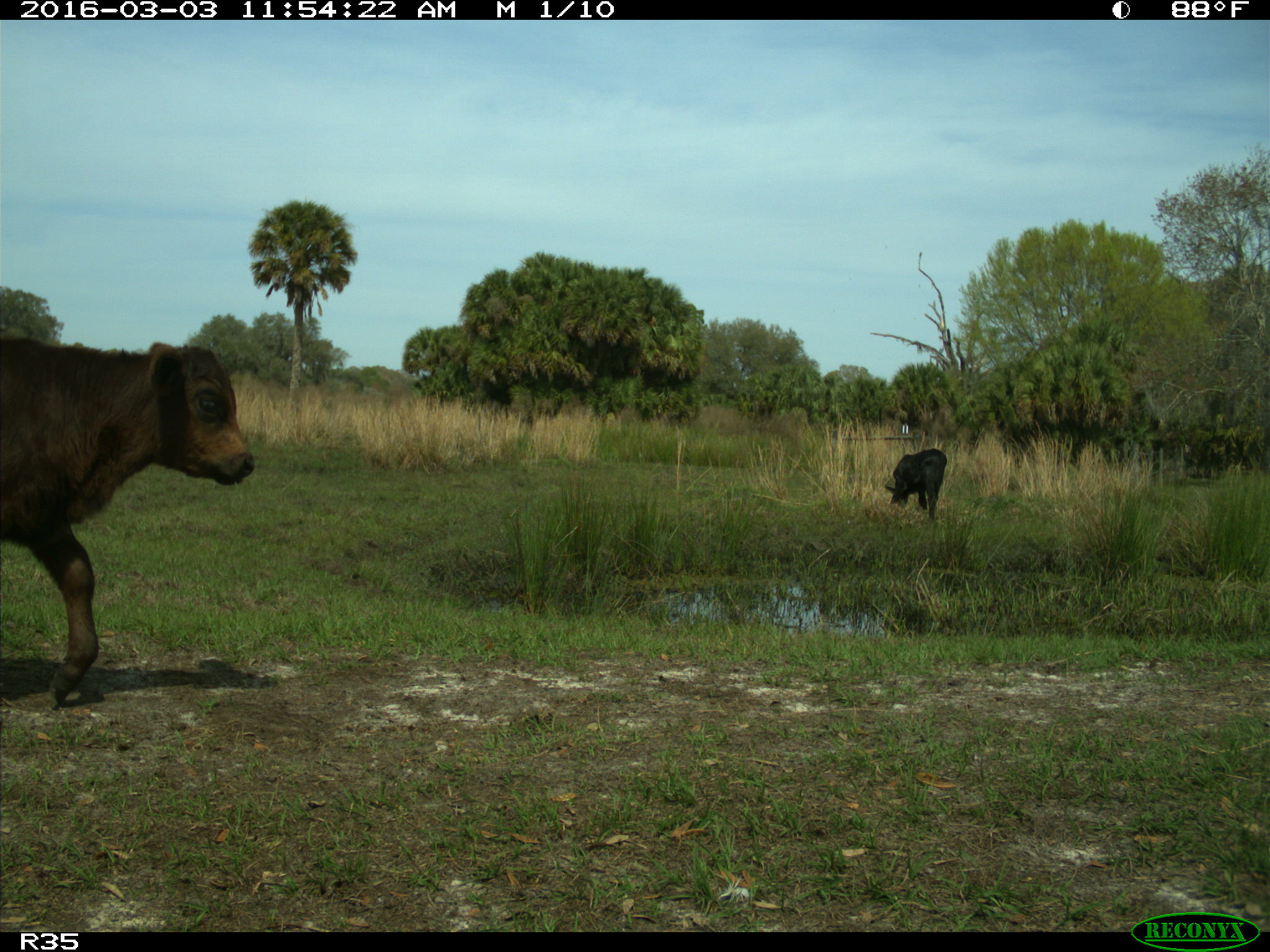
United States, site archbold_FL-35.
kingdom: Animalia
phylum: Chordata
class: Mammalia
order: Artiodactyla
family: Bovidae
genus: Bos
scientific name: Bos taurus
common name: domestic cow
Bos taurus (domestic cow).